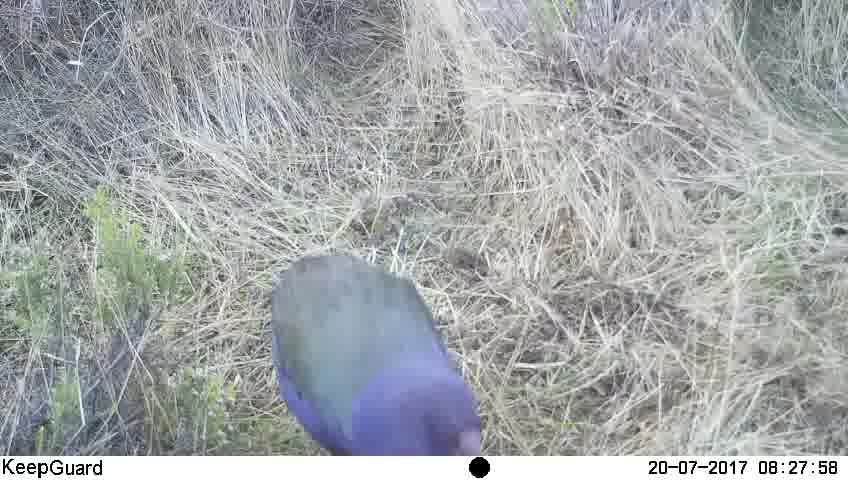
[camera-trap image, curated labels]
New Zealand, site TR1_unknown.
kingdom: Animalia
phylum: Chordata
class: Aves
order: Gruiformes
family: Rallidae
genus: Porphyrio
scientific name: Porphyrio mantelli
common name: takahe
Takahe (Porphyrio mantelli).